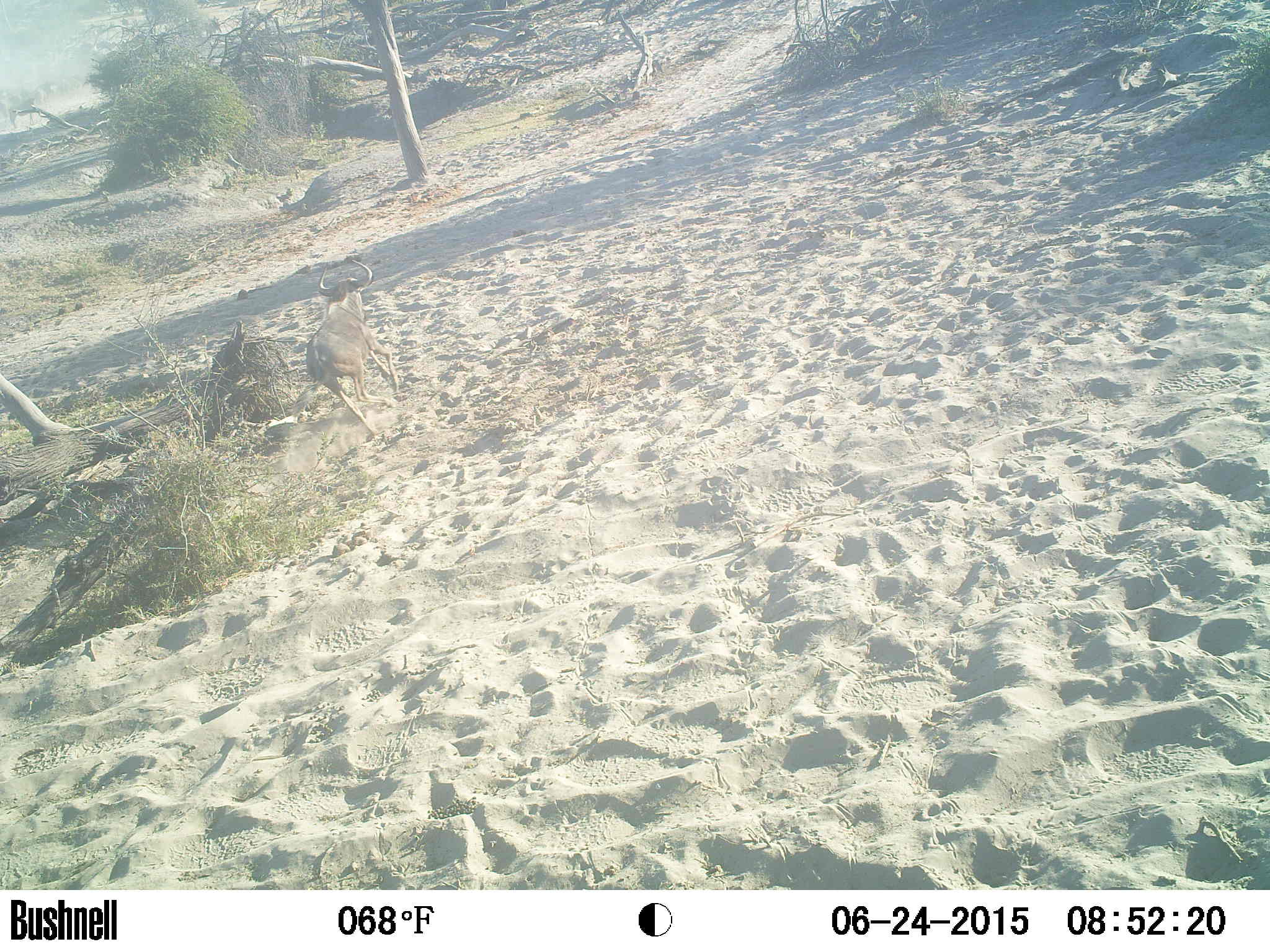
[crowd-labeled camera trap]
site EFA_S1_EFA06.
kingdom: Animalia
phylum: Chordata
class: Mammalia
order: Artiodactyla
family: Bovidae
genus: Connochaetes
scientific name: Connochaetes taurinus taurinus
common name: blue wildebeest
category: wildebeestblue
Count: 7.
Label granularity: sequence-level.